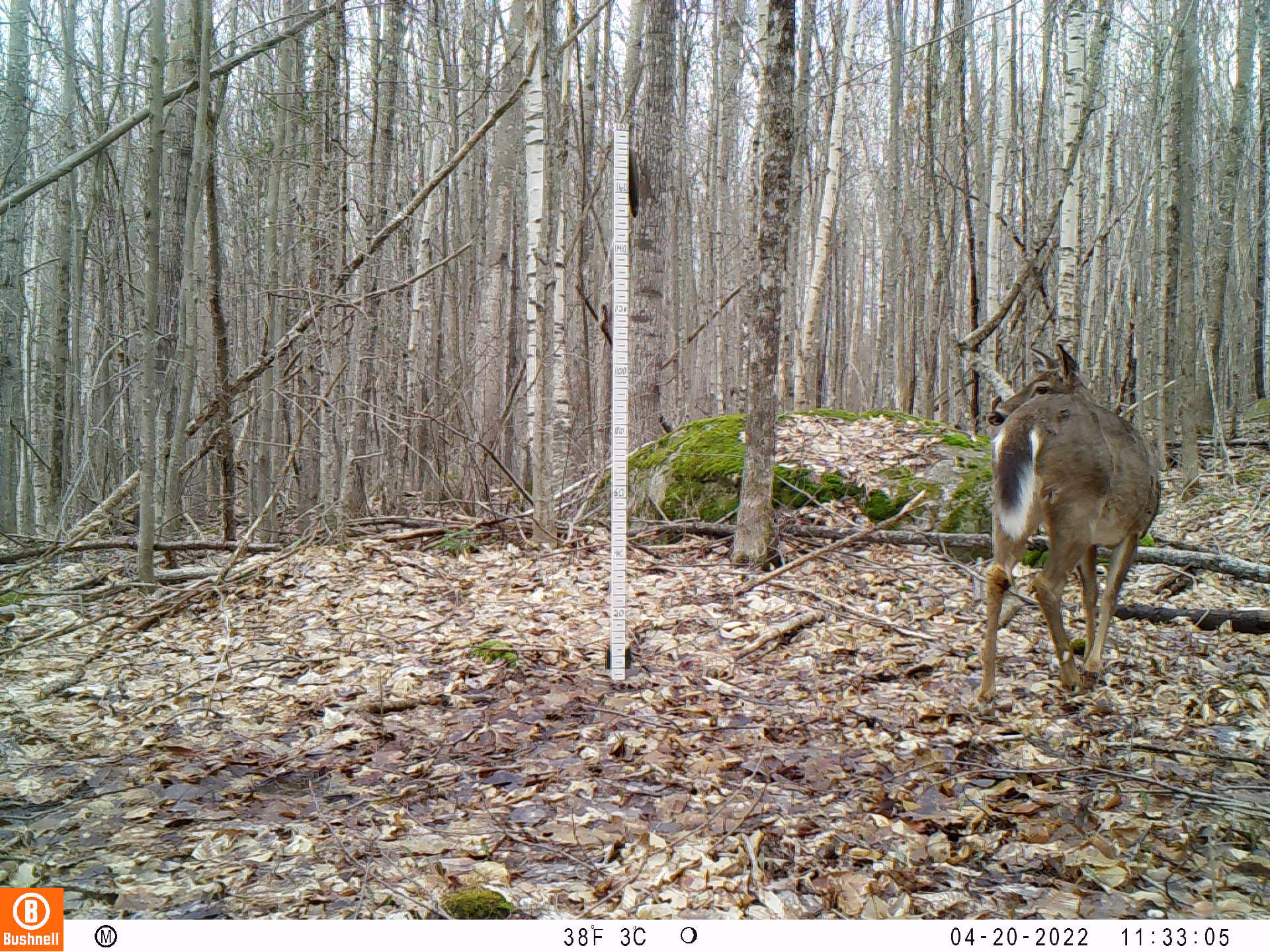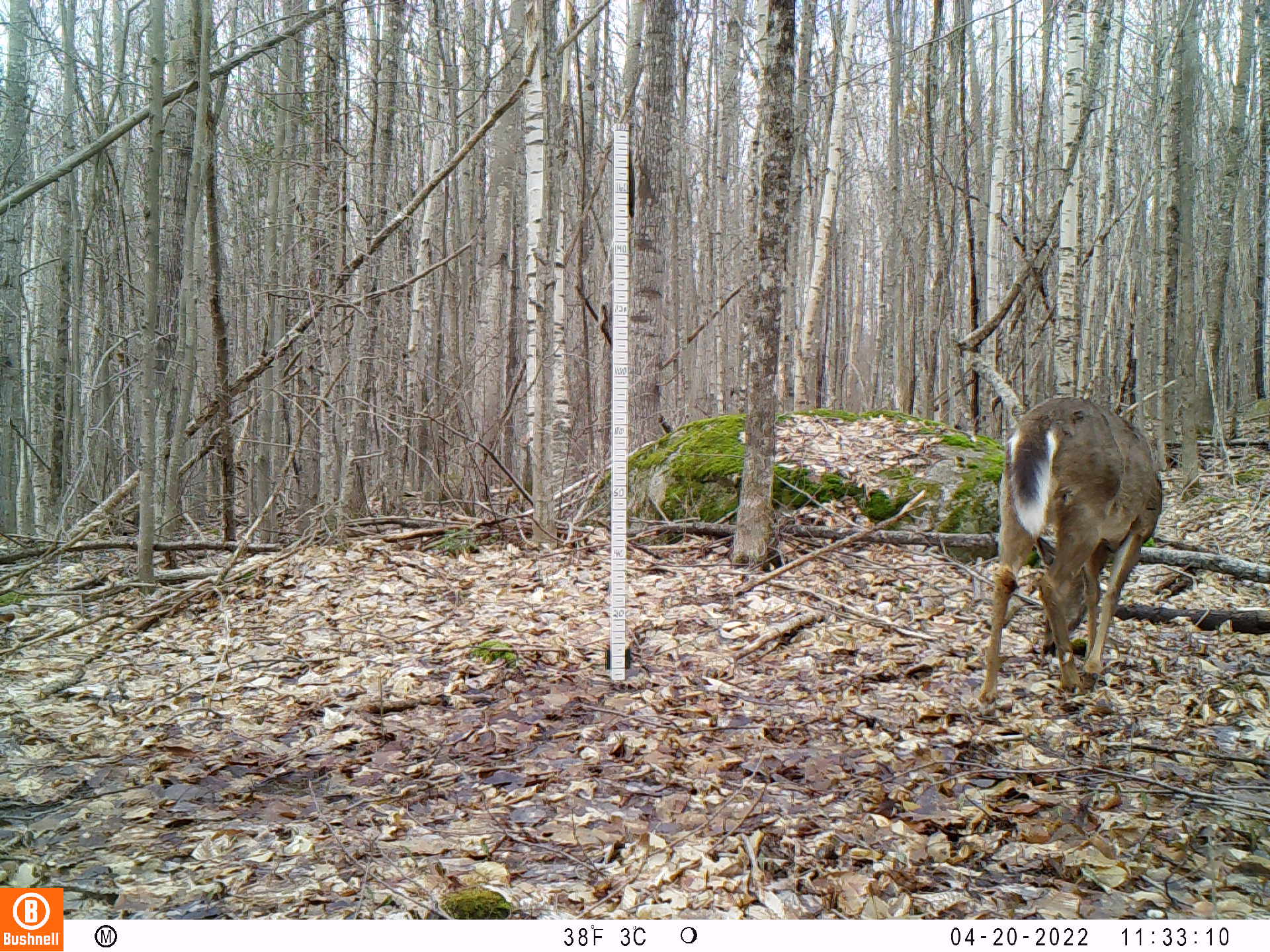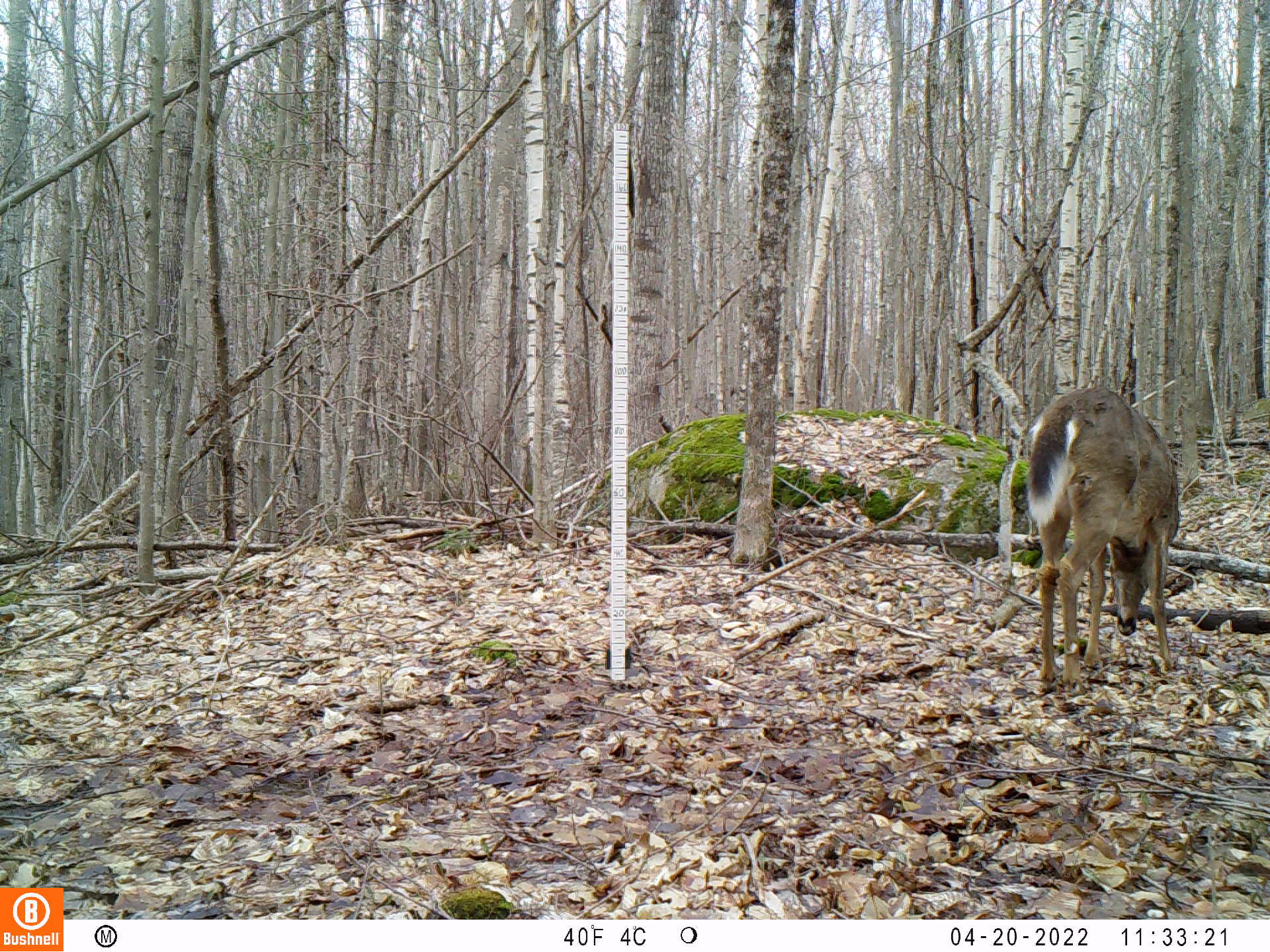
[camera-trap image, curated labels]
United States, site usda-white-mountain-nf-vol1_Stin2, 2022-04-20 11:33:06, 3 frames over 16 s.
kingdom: Animalia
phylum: Chordata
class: Mammalia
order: Artiodactyla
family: Cervidae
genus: Odocoileus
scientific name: Odocoileus virginianus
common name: white-tailed deer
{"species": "white-tailed deer (Odocoileus virginianus)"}